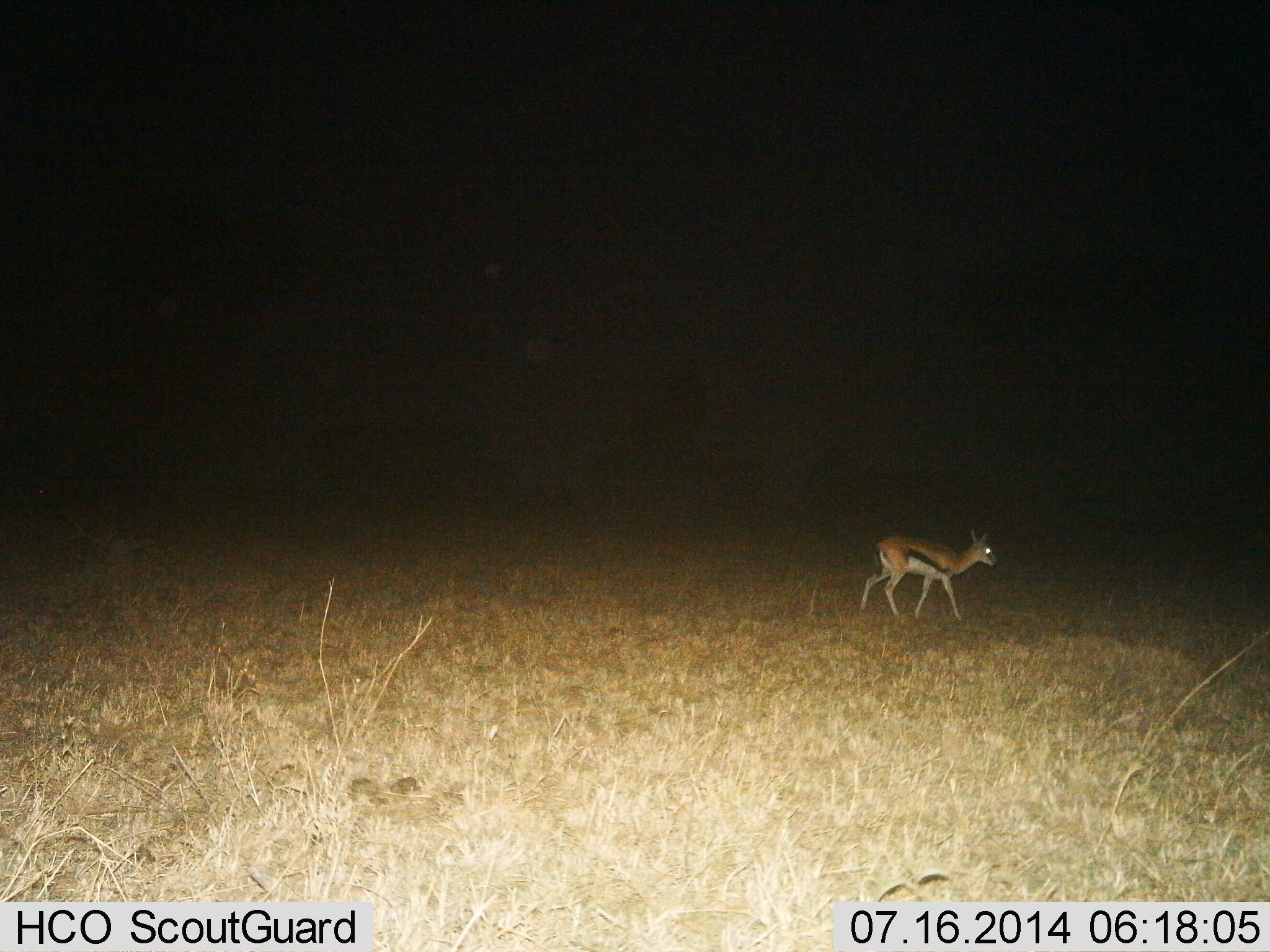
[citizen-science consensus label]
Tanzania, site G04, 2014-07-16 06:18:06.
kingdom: Animalia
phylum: Chordata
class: Mammalia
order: Artiodactyla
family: Bovidae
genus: Eudorcas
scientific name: Eudorcas thomsonii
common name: thomson's gazelle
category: gazellethomsons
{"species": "gazellethomsons (thomson's gazelle) (Eudorcas thomsonii)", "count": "1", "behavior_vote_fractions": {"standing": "50%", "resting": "0%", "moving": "60%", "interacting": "0%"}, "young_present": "30%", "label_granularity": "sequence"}